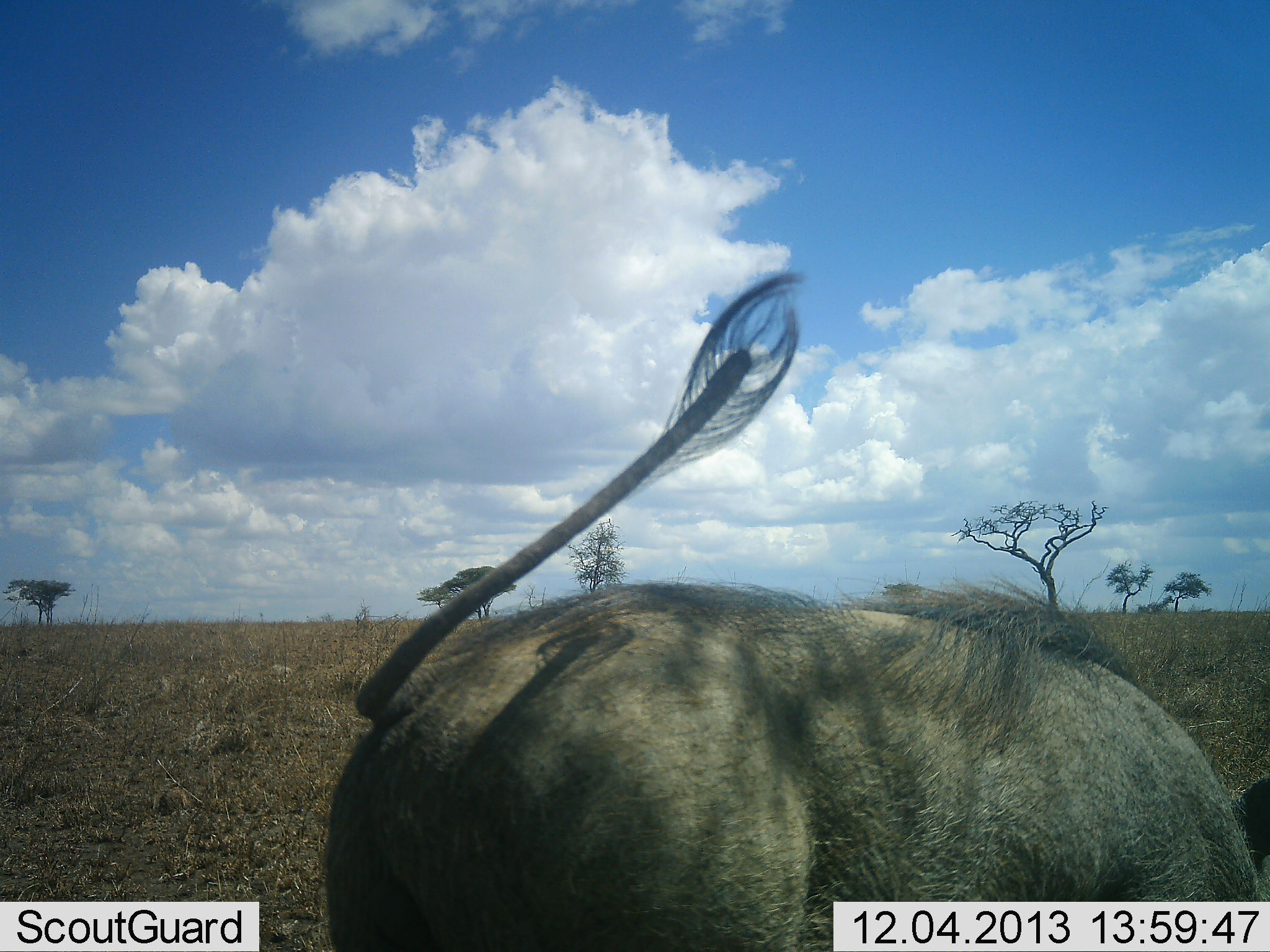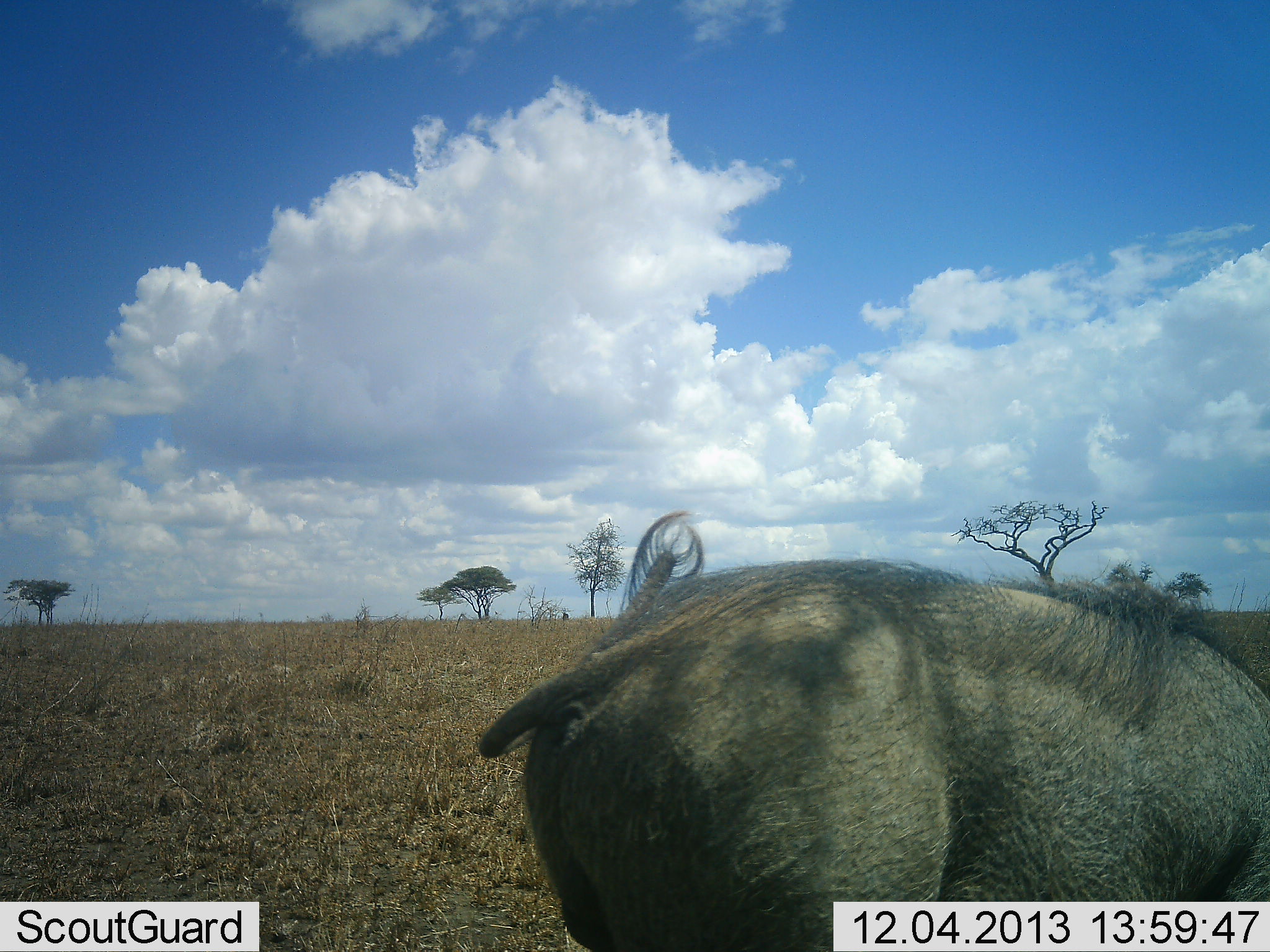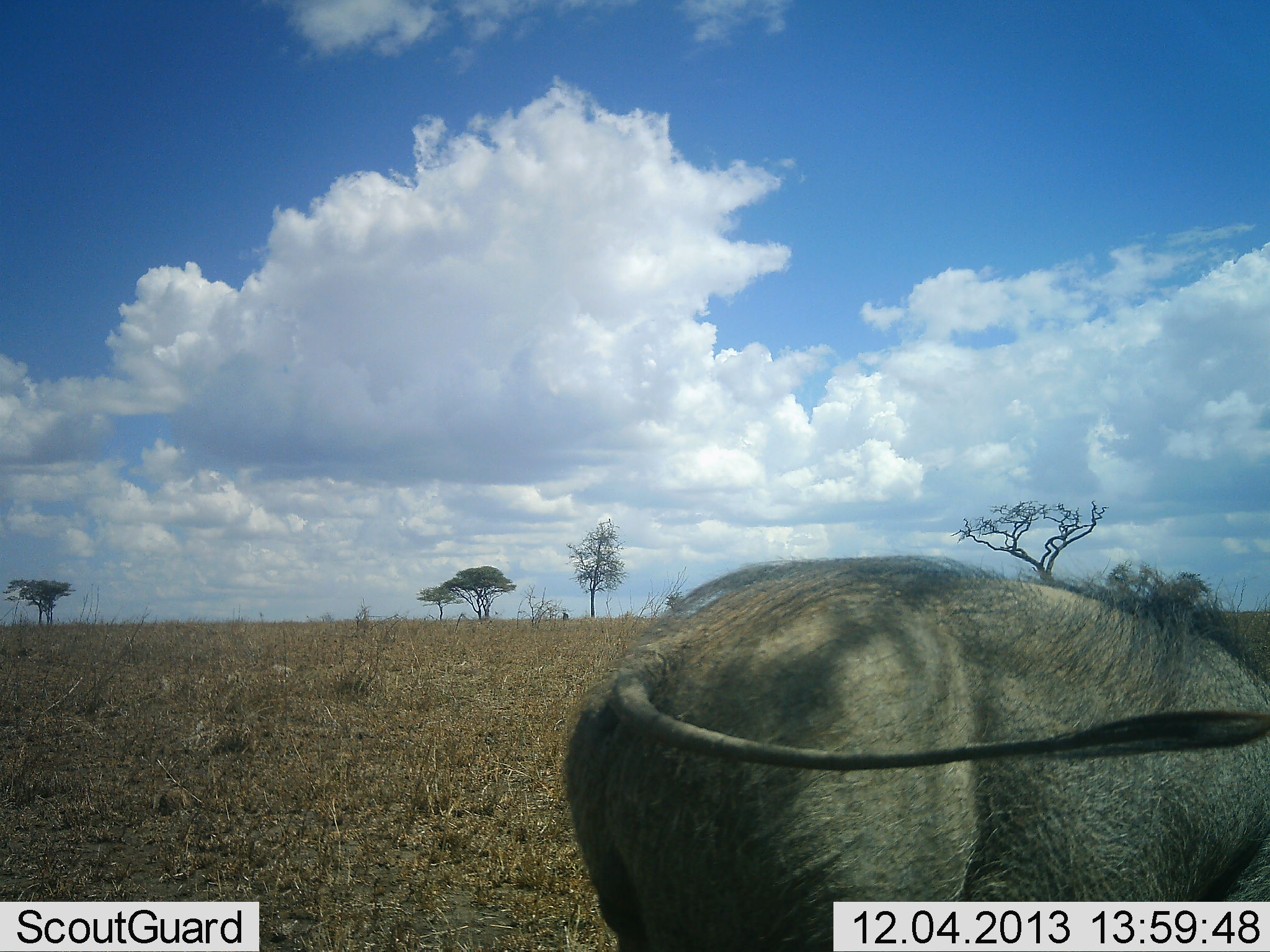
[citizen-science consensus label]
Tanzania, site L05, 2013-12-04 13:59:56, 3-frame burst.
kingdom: Animalia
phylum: Chordata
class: Mammalia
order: Artiodactyla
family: Suidae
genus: Phacochoerus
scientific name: Phacochoerus africanus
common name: warthog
Warthog (Phacochoerus africanus), count 1. Behavior (volunteer vote fractions): standing 30%, resting 0%, moving 30%, interacting 0%. Young present (vote fraction): 0%. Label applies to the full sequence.